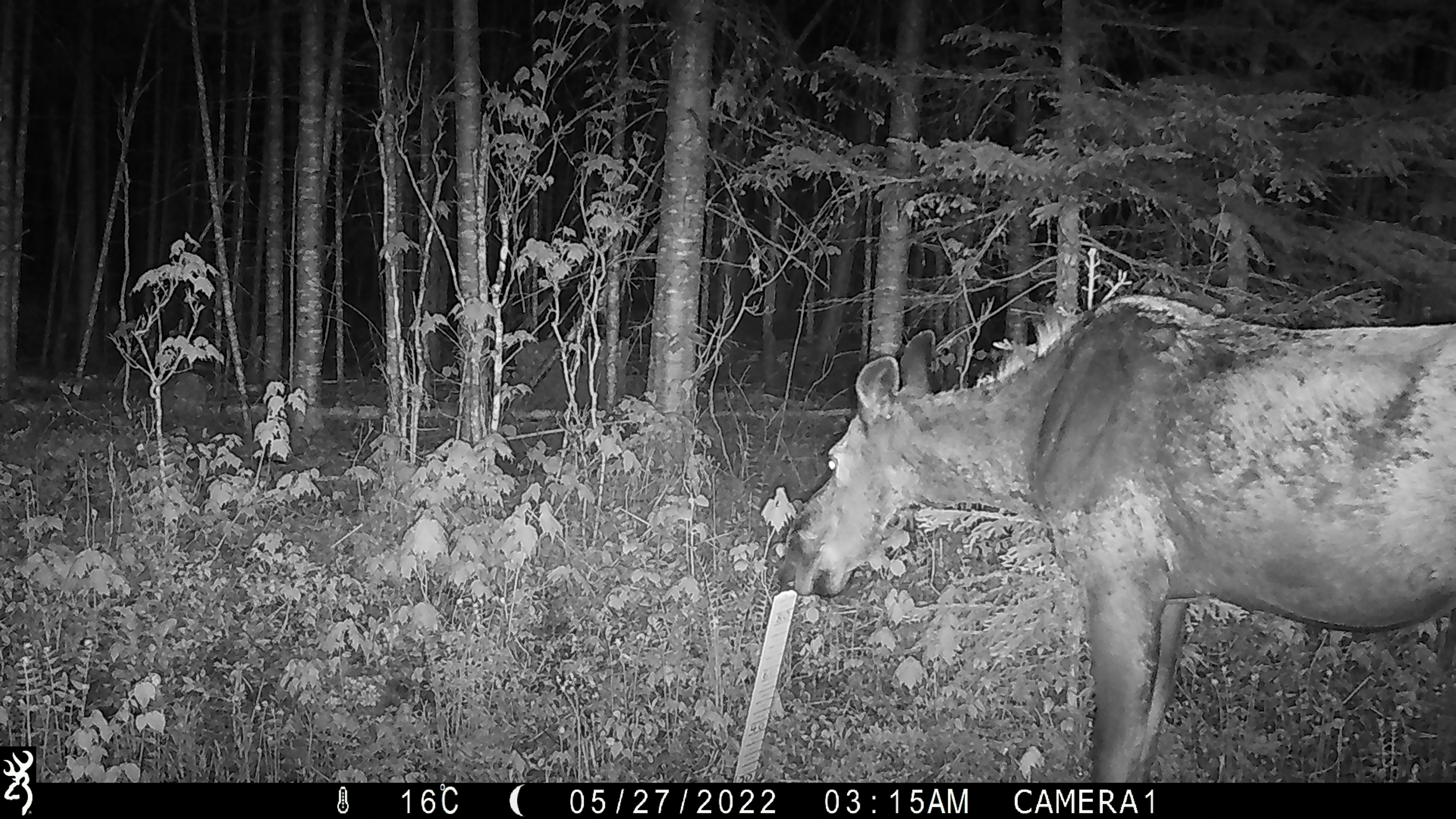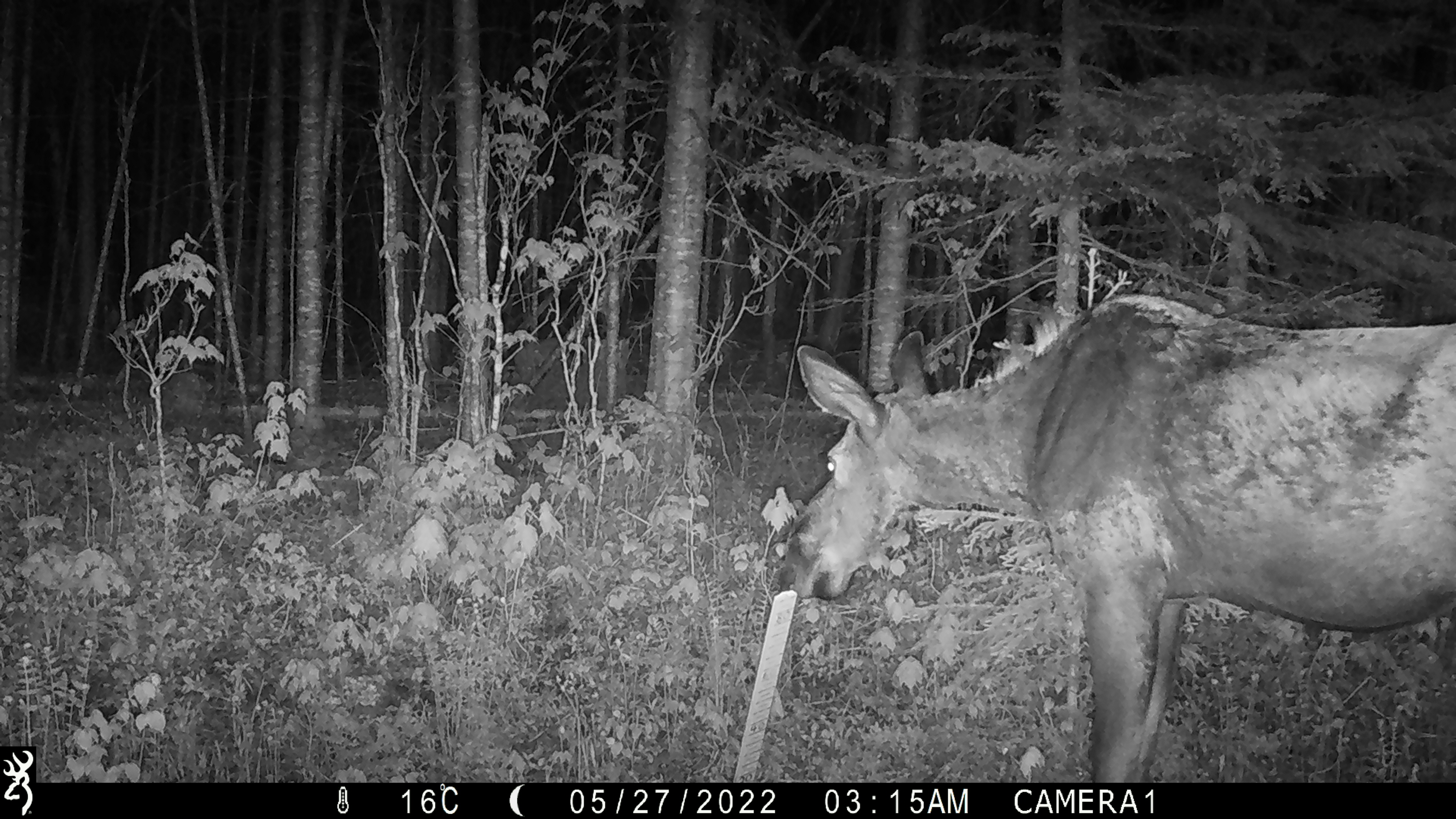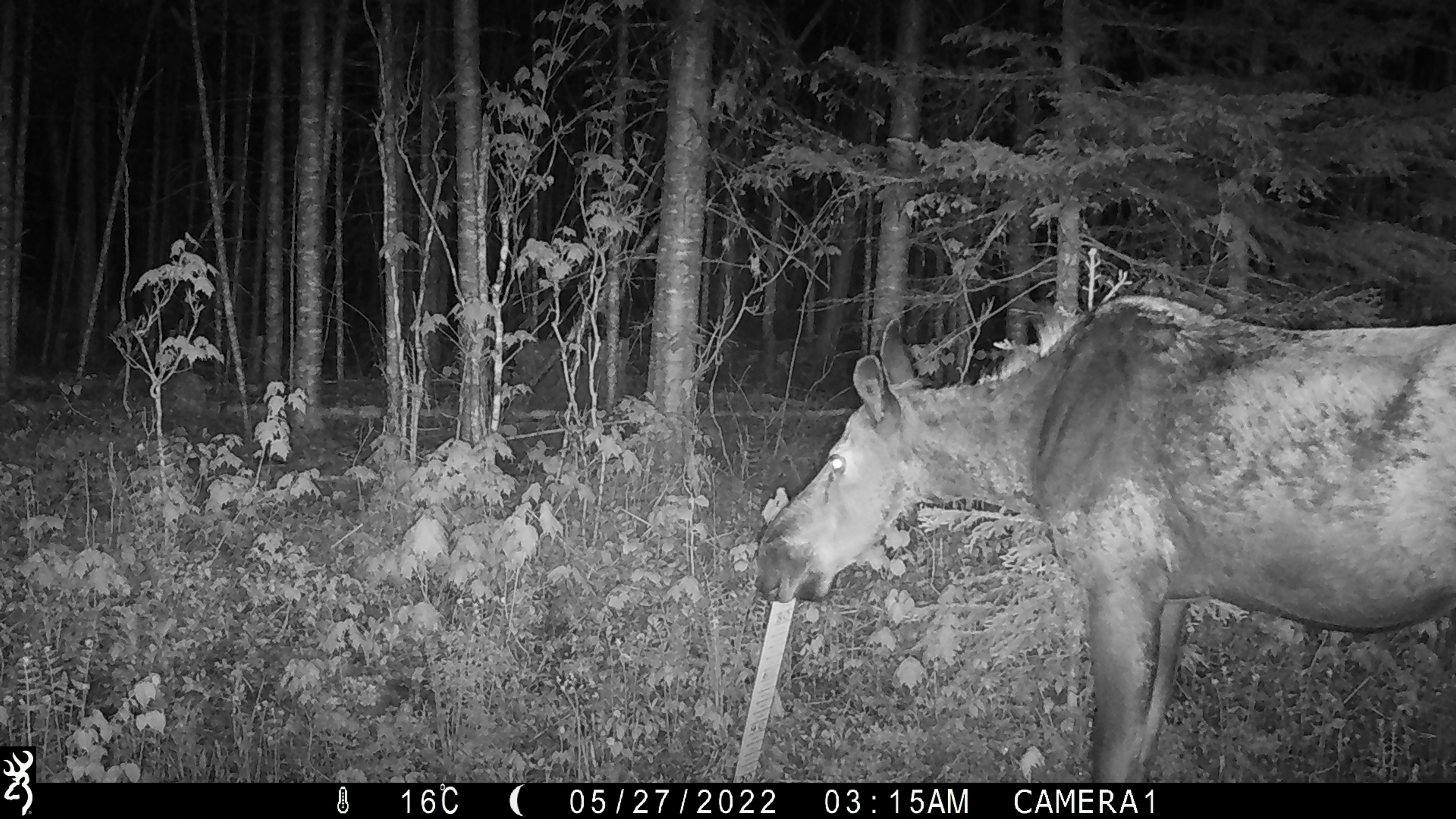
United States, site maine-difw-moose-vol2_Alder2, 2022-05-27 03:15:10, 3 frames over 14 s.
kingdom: Animalia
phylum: Chordata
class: Mammalia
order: Artiodactyla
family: Cervidae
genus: Alces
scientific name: Alces alces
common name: moose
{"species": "moose (Alces alces)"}